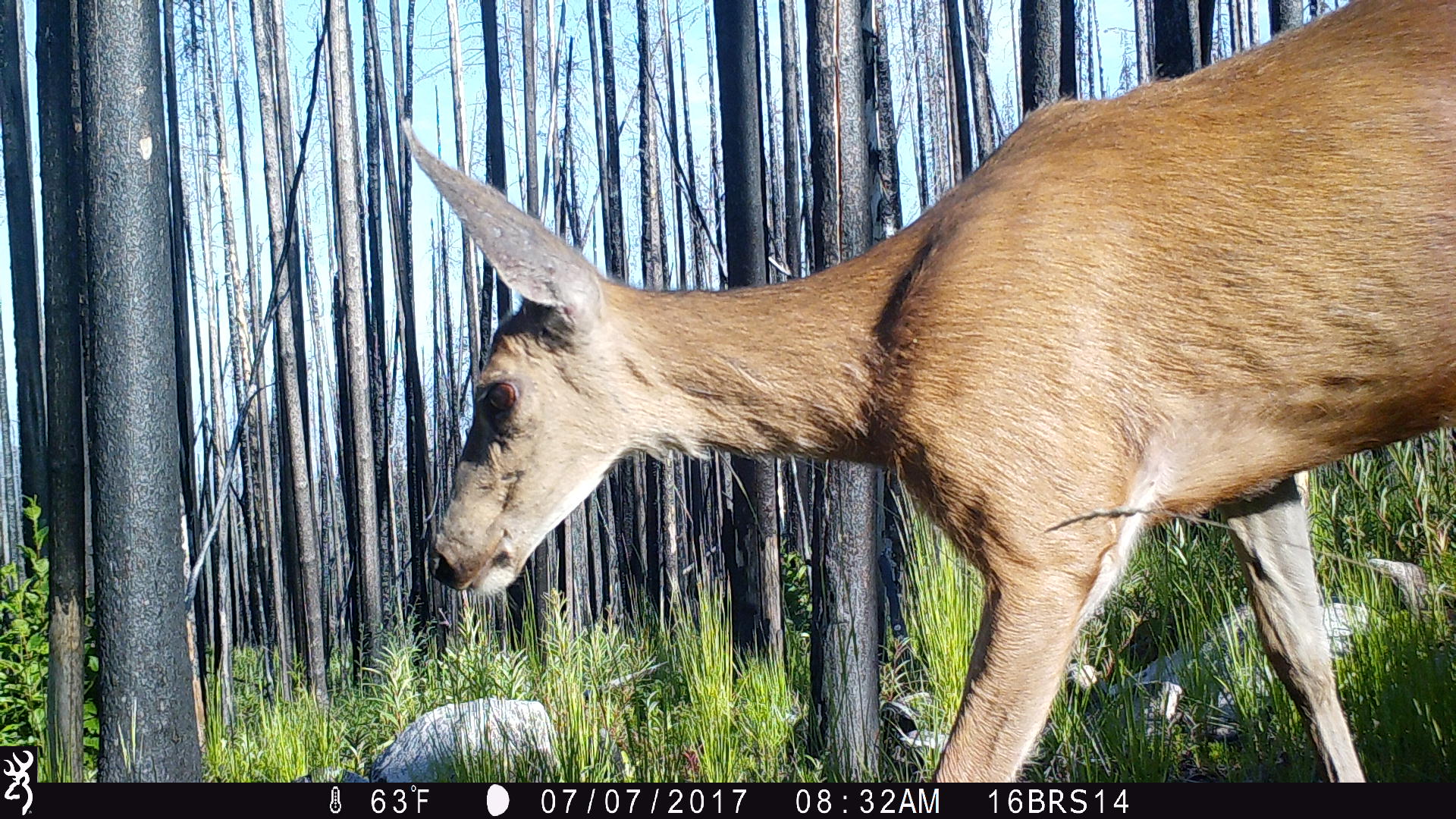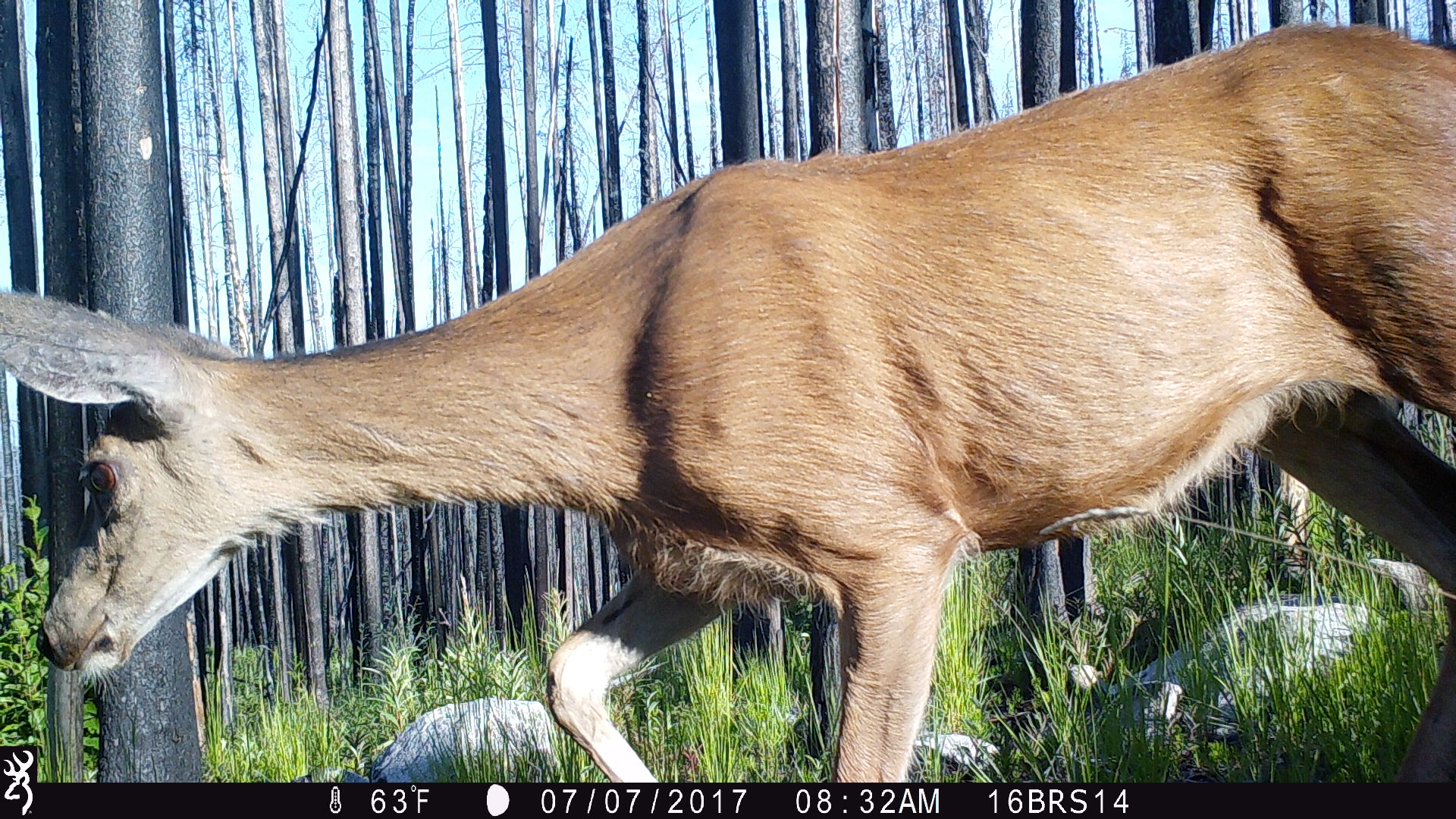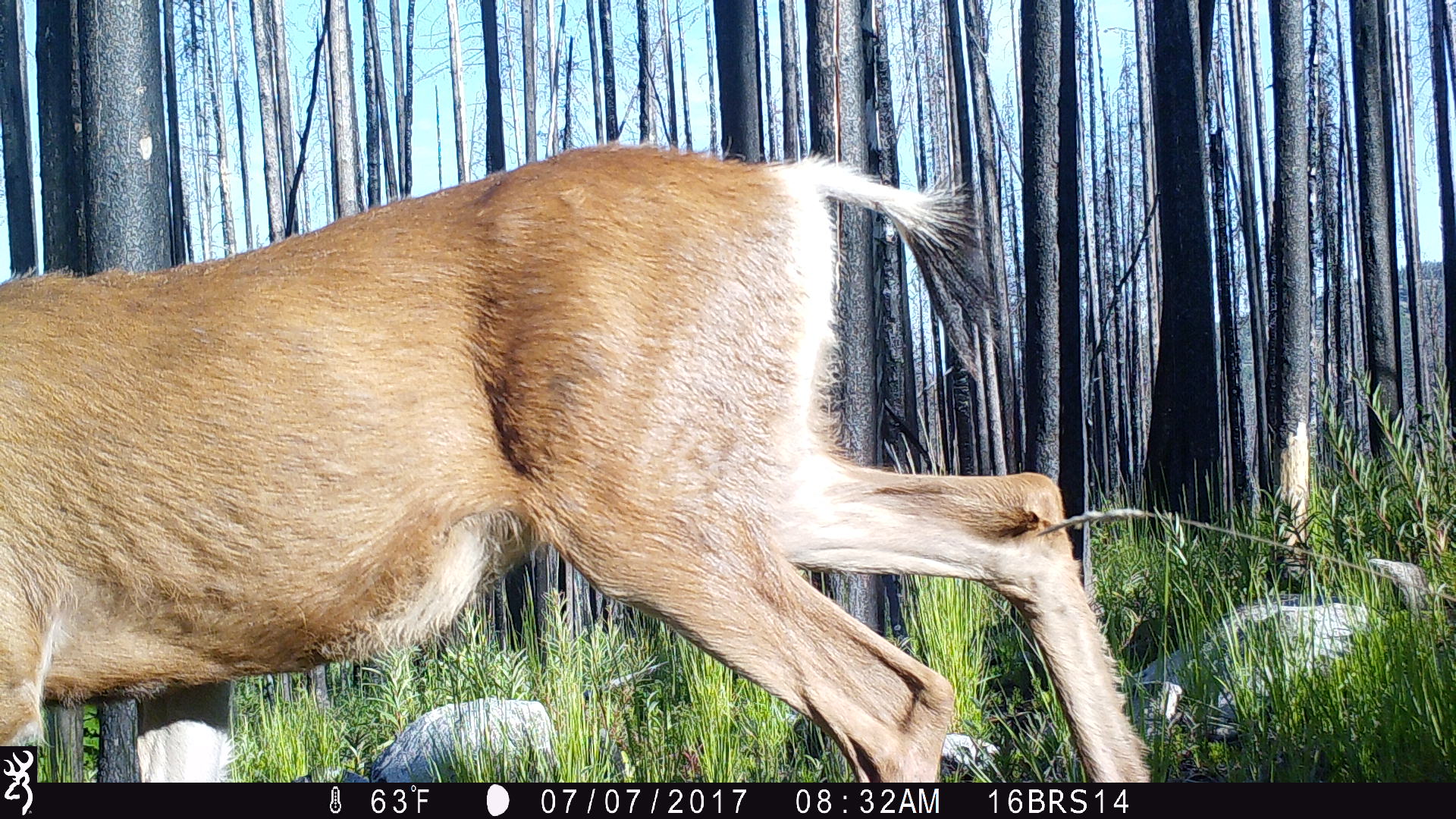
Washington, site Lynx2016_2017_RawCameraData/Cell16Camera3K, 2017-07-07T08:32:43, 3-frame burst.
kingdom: Animalia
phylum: Chordata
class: Mammalia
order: Artiodactyla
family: Cervidae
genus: Odocoileus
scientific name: Odocoileus hemionus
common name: mule deer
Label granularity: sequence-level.